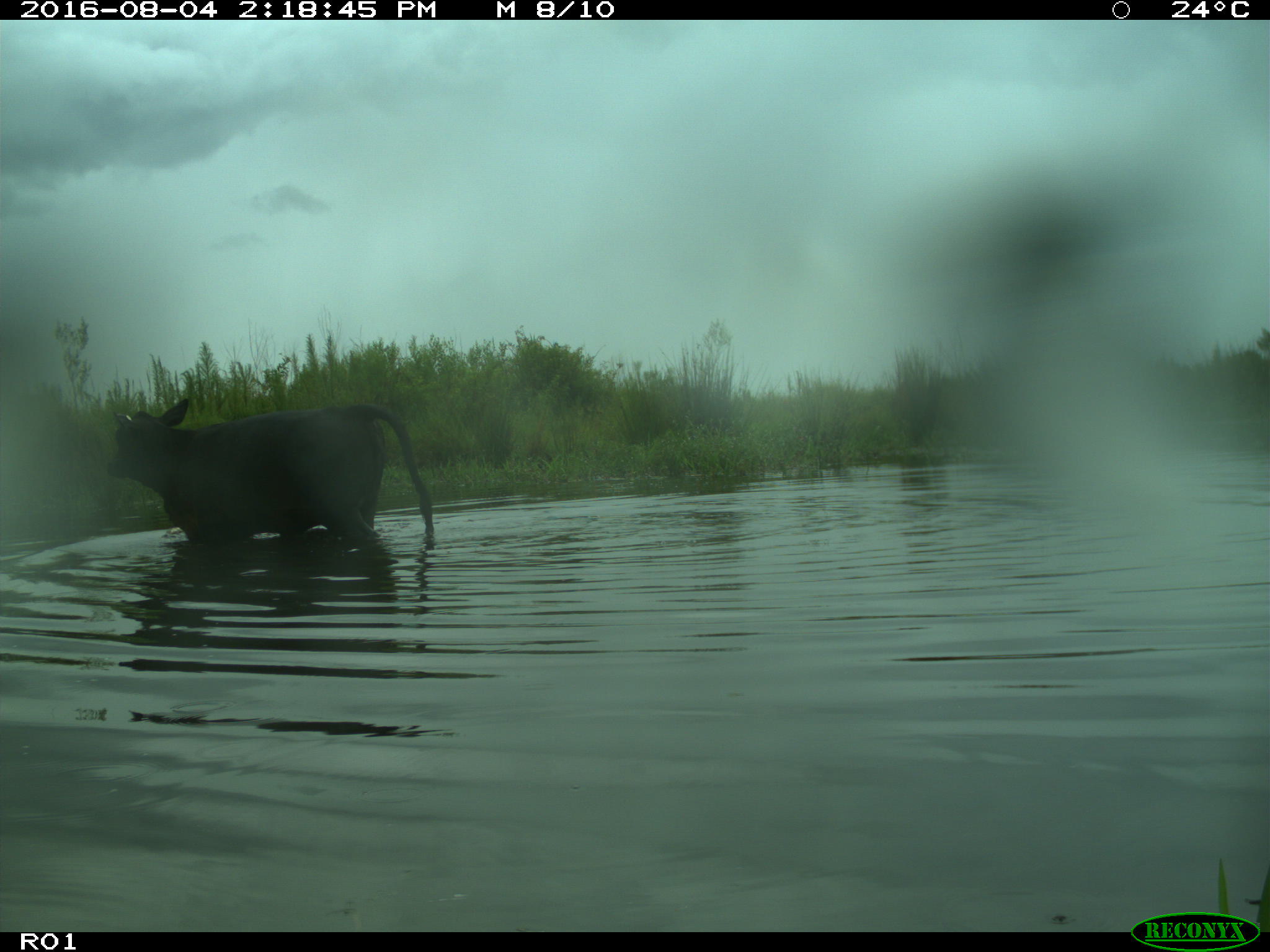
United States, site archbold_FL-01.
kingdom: Animalia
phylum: Chordata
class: Mammalia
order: Artiodactyla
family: Bovidae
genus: Bos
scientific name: Bos taurus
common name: domestic cow